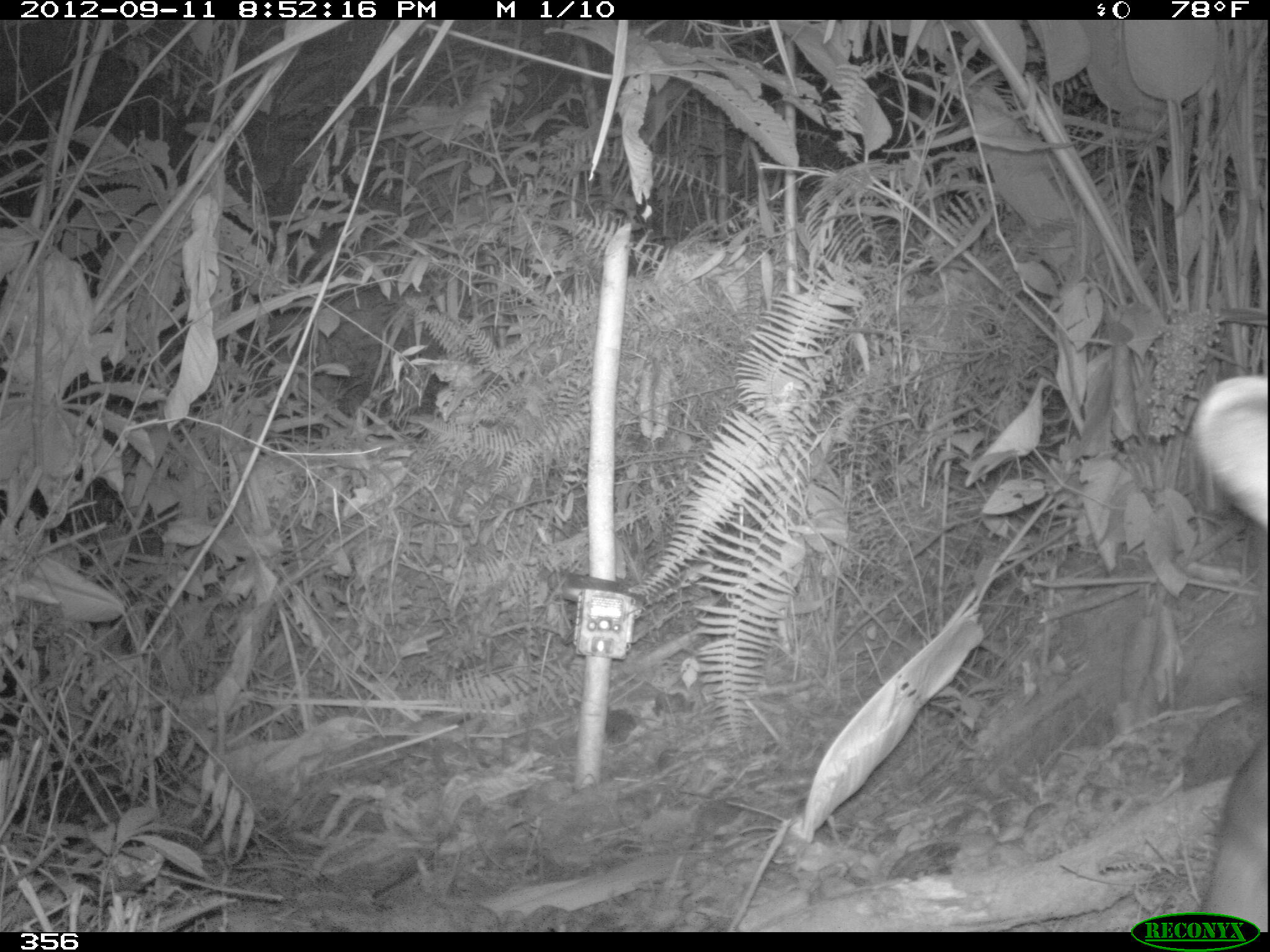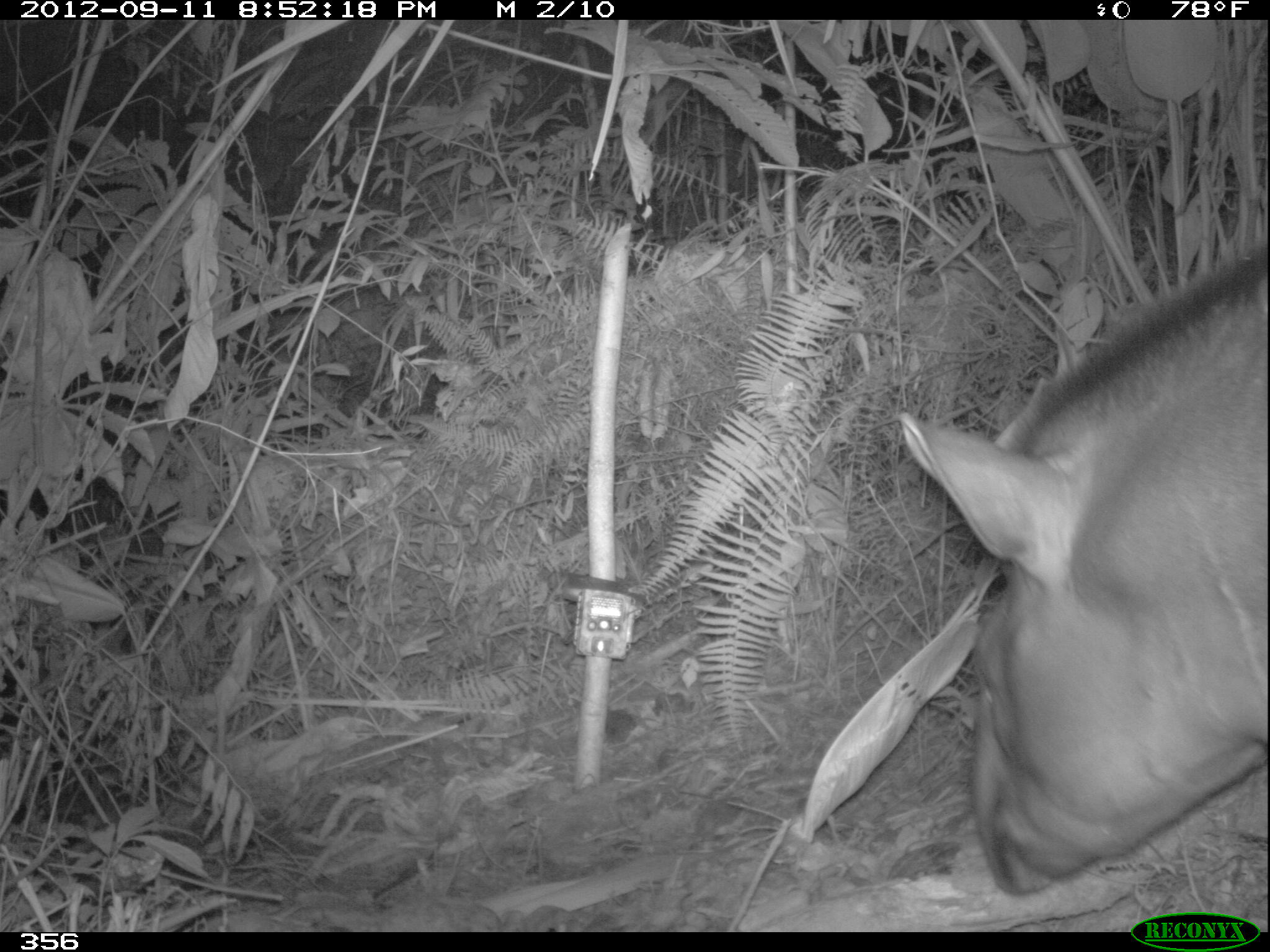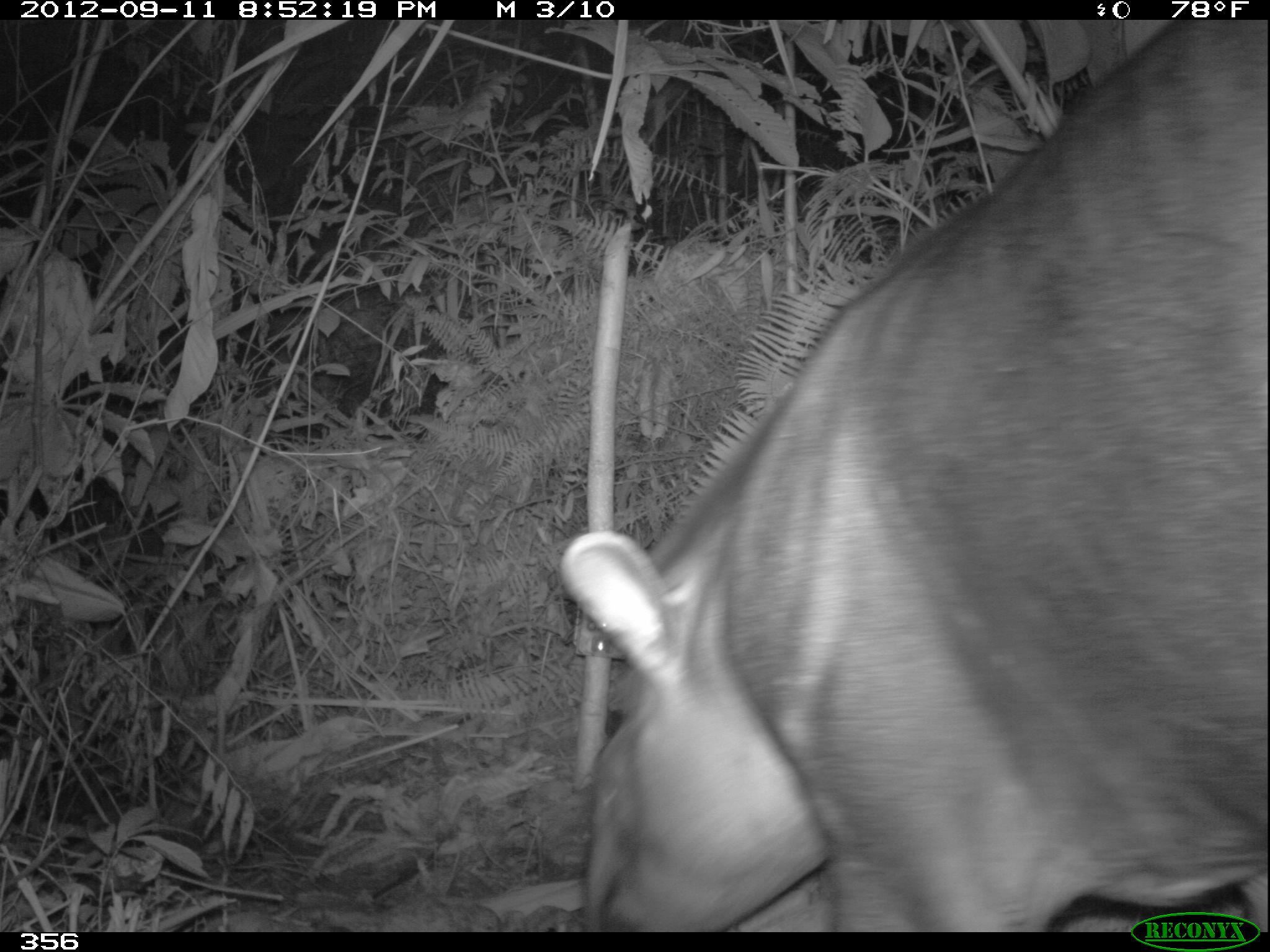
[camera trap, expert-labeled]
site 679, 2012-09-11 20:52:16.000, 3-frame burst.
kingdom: Animalia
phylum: Chordata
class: Mammalia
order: Perissodactyla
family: Tapiridae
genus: Tapirus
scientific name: Tapirus terrestris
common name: south american tapir